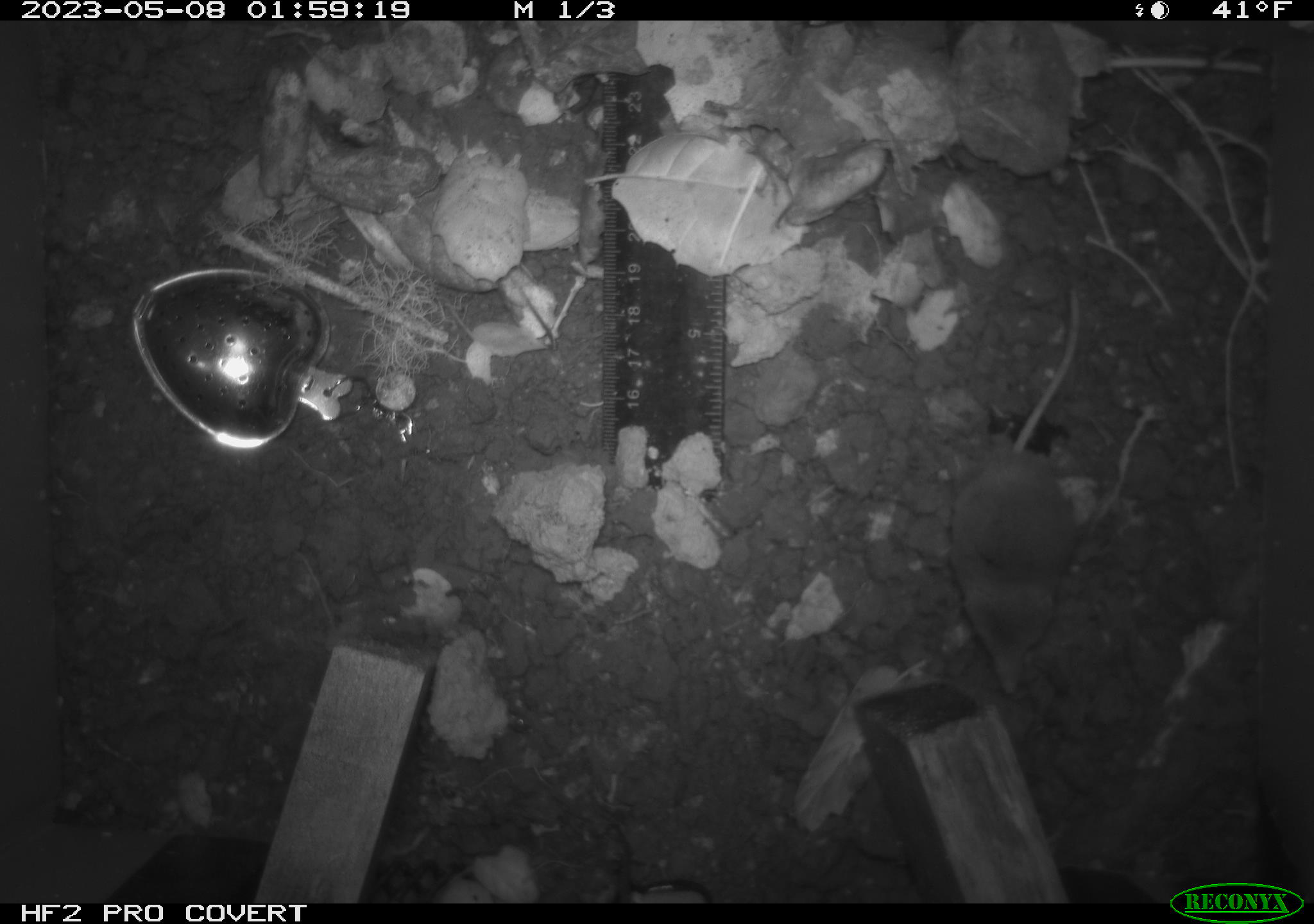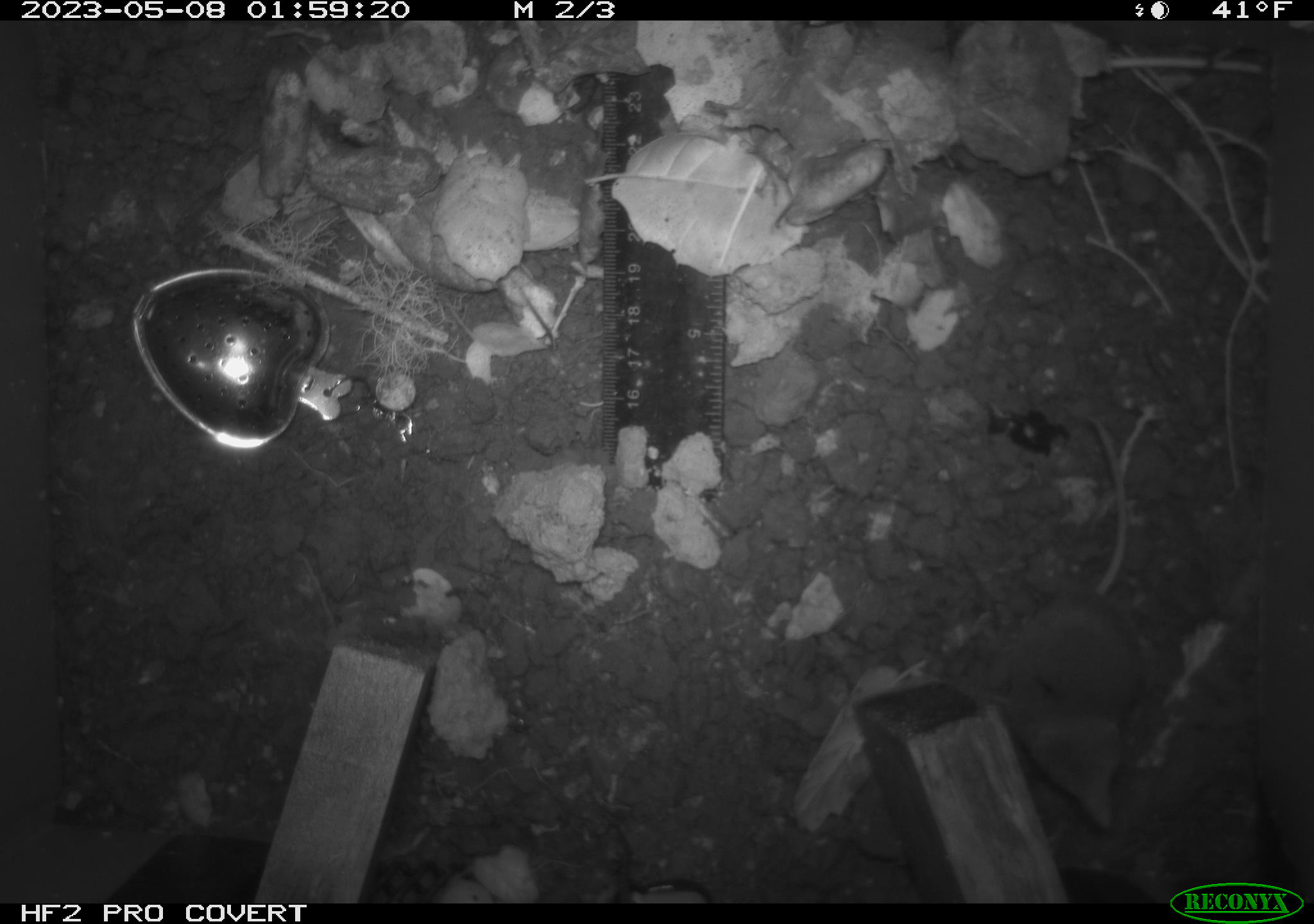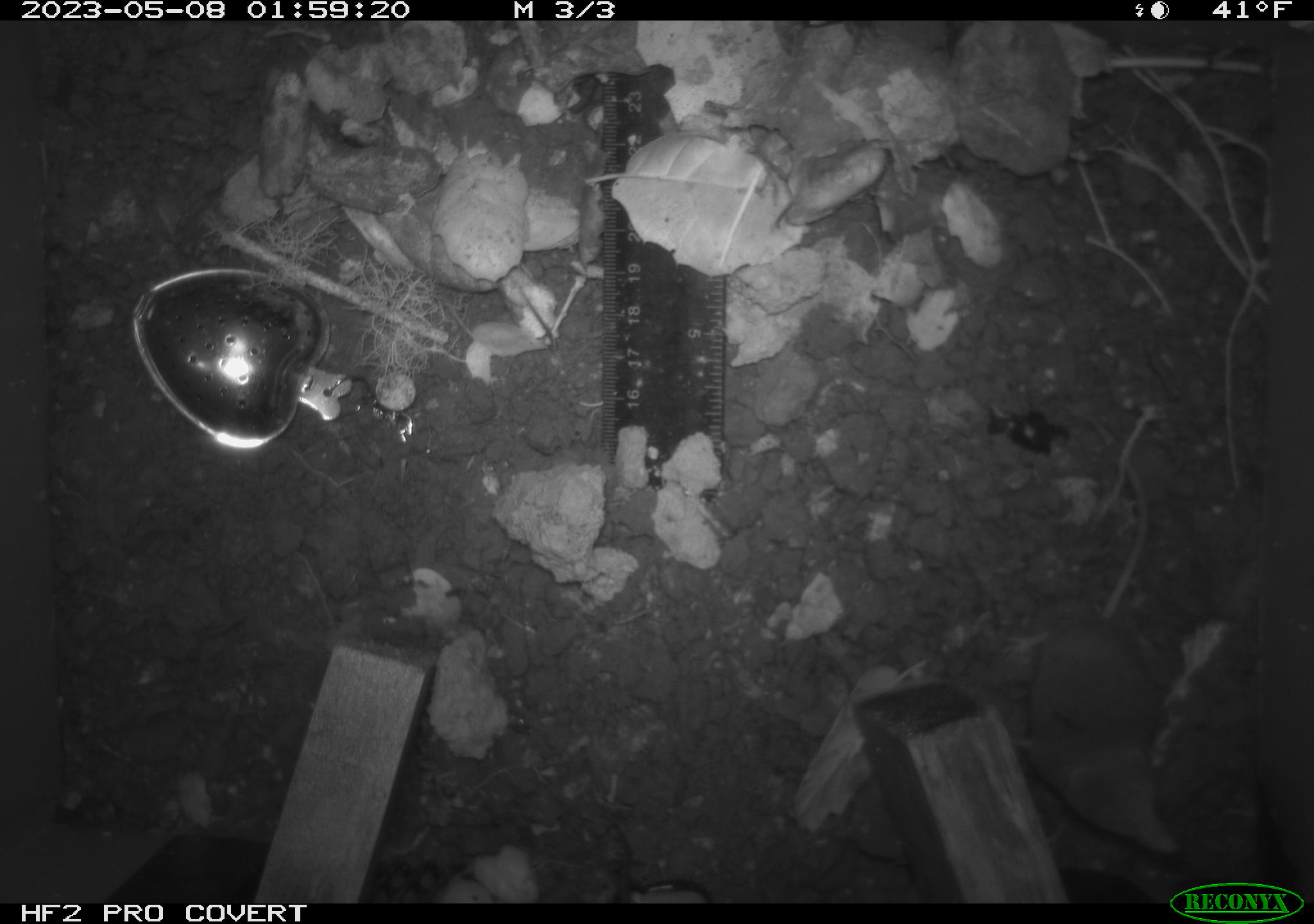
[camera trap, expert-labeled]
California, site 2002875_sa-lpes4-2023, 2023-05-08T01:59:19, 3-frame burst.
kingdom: Animalia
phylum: Chordata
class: Mammalia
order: Eulipotyphla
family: Soricidae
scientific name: Soricidae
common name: shrews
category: soricidae family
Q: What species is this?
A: Soricidae family (shrews) (Soricidae).